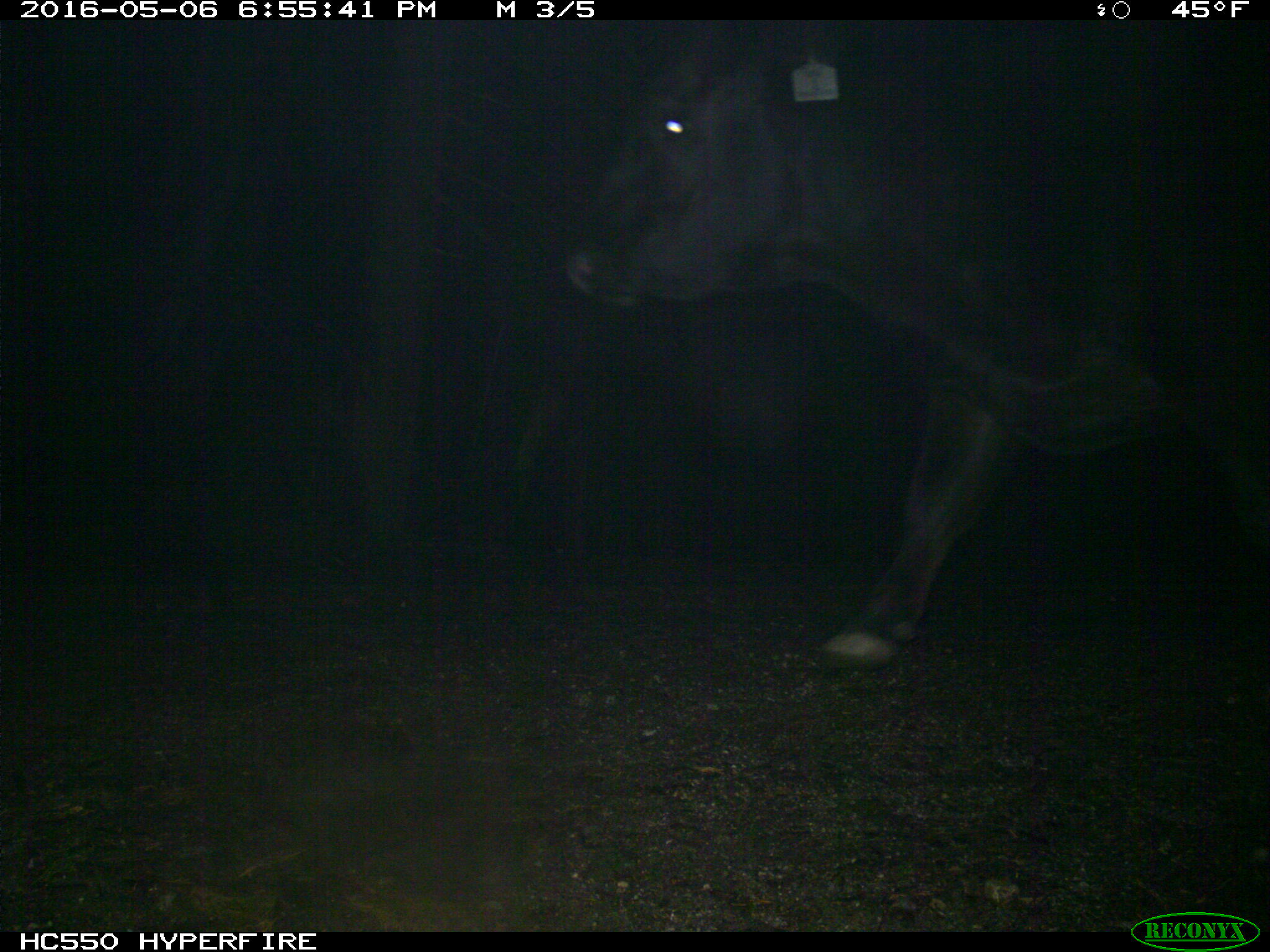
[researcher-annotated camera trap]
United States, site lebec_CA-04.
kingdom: Animalia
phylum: Chordata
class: Mammalia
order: Artiodactyla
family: Bovidae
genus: Bos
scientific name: Bos taurus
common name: domestic cow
Bos taurus (domestic cow).